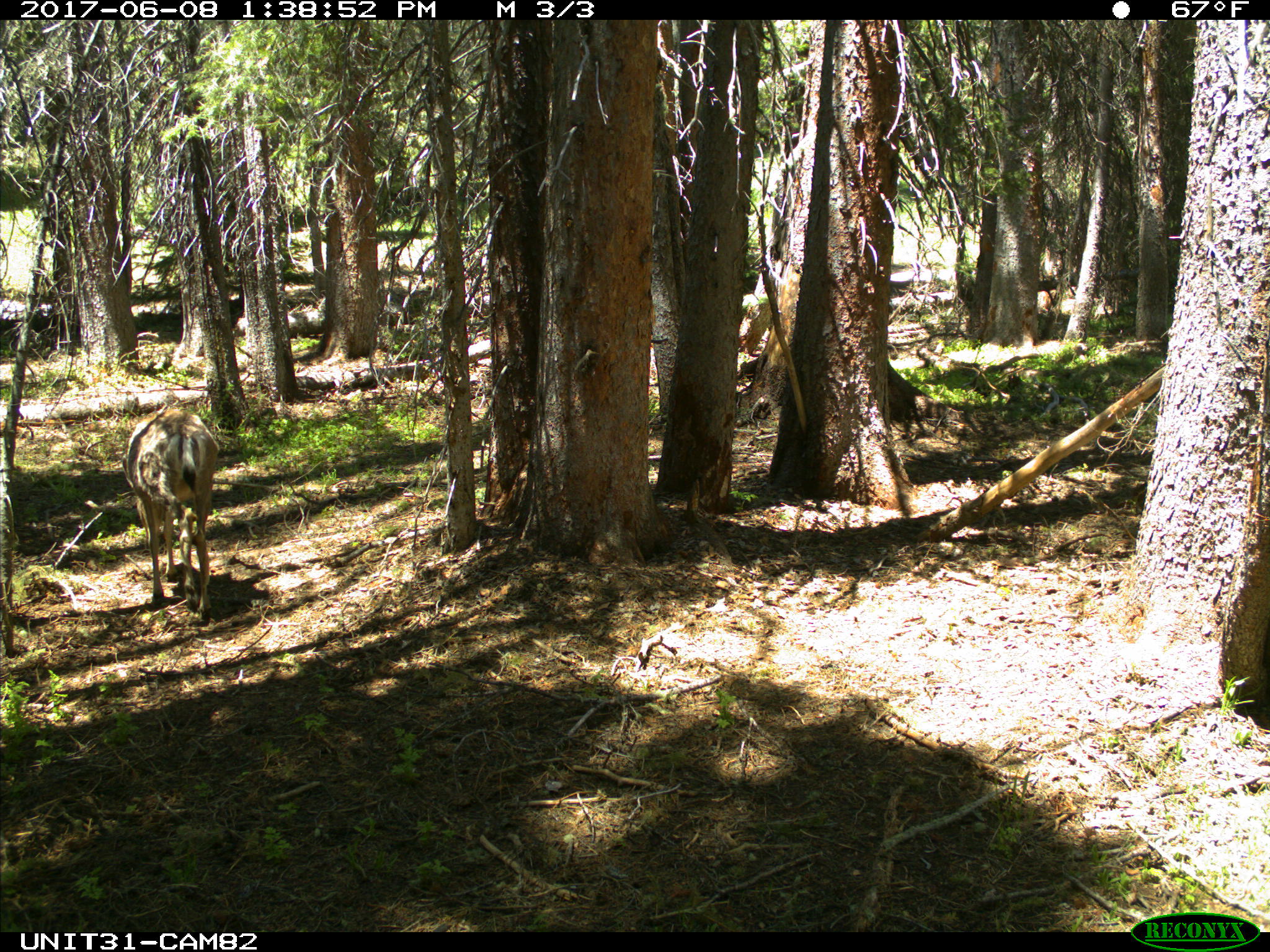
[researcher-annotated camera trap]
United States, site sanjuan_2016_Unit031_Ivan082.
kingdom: Animalia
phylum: Chordata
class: Mammalia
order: Artiodactyla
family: Cervidae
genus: Odocoileus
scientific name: Odocoileus hemionus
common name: mule deer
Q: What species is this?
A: Odocoileus hemionus (mule deer).